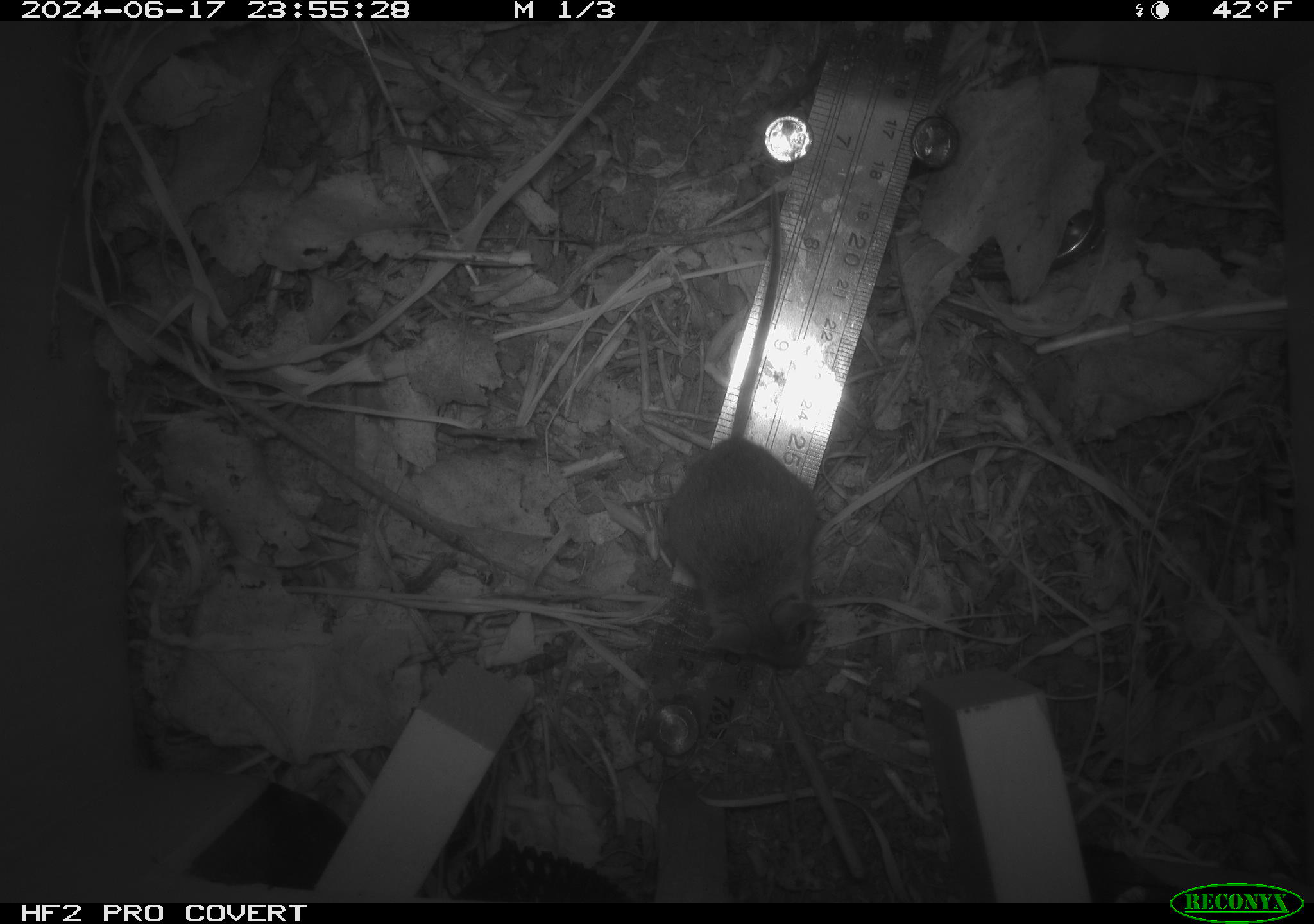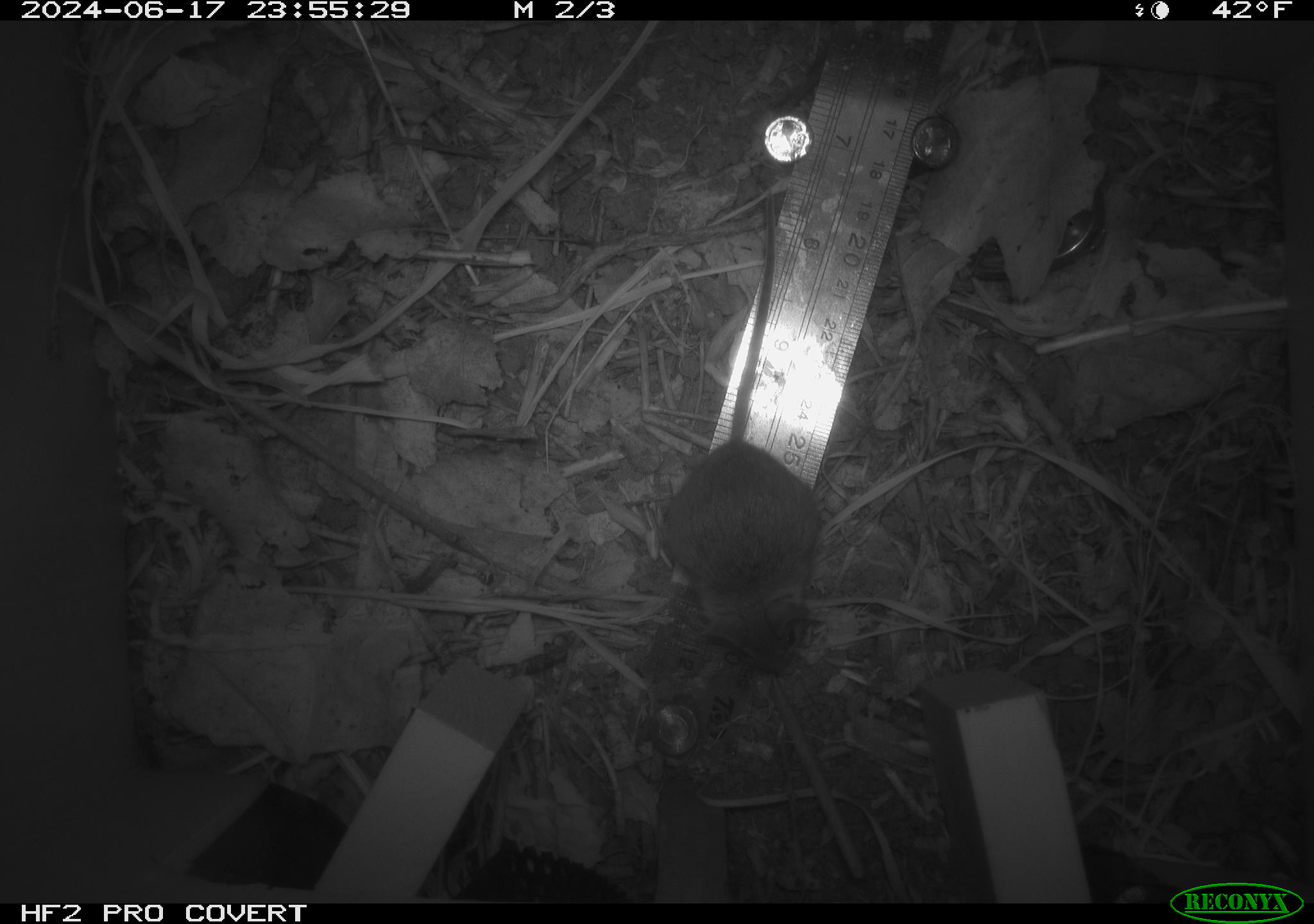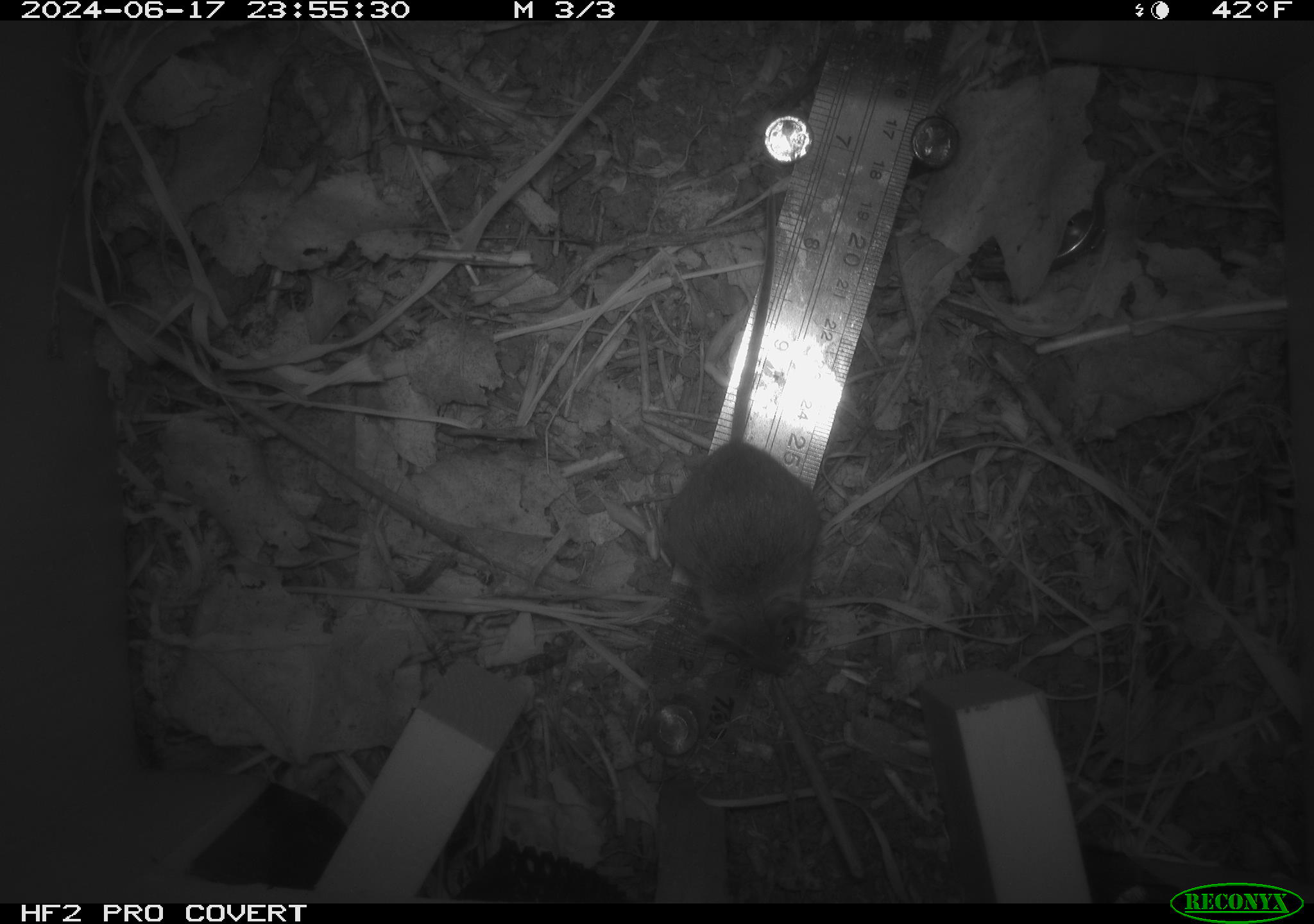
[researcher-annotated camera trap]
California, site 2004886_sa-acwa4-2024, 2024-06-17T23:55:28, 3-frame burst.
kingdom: Animalia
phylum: Chordata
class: Mammalia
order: Rodentia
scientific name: Rodentia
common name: mouse species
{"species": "mouse species (Rodentia)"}